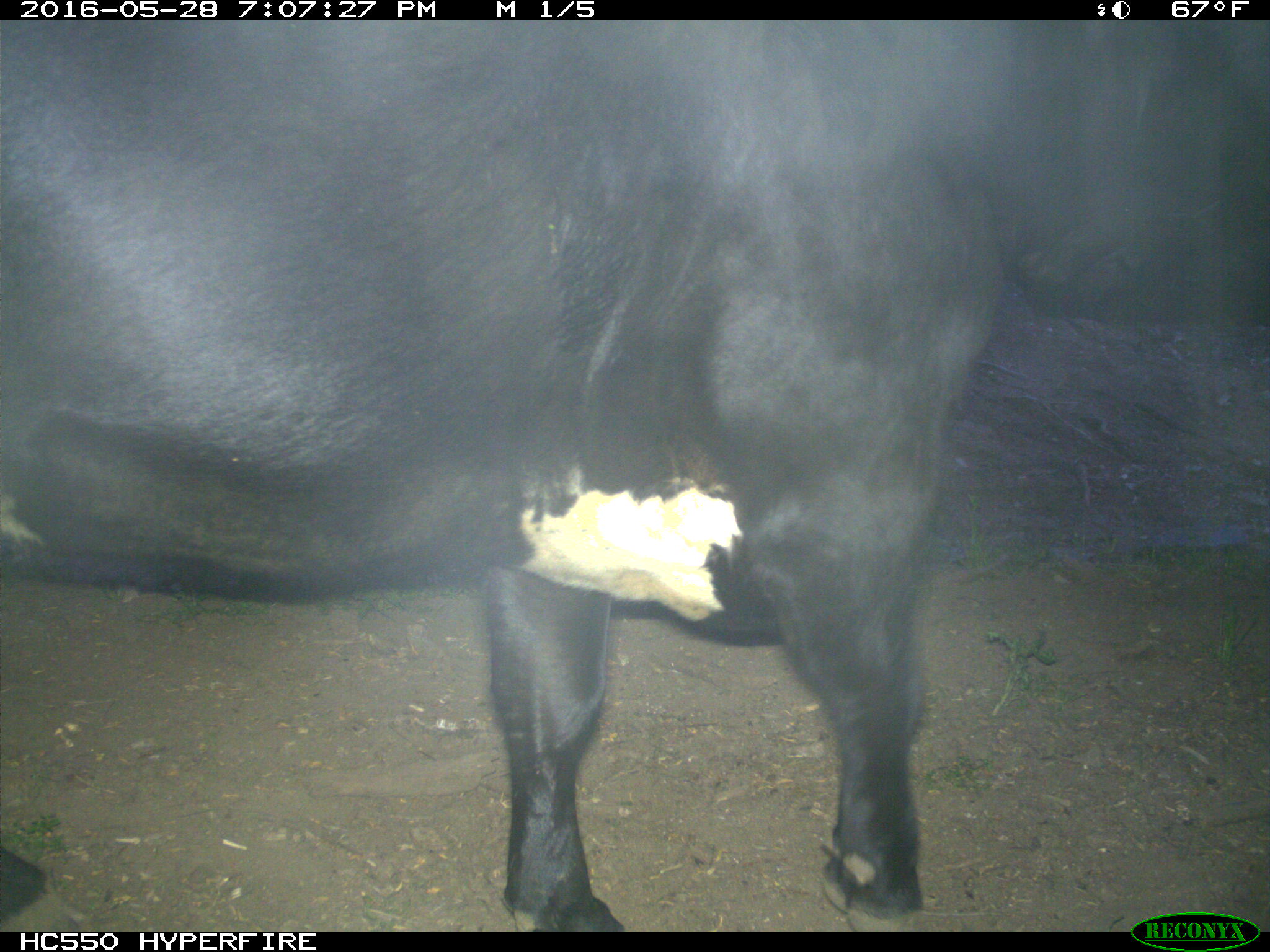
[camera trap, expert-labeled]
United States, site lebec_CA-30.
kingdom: Animalia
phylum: Chordata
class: Mammalia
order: Artiodactyla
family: Bovidae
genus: Bos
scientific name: Bos taurus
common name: domestic cow